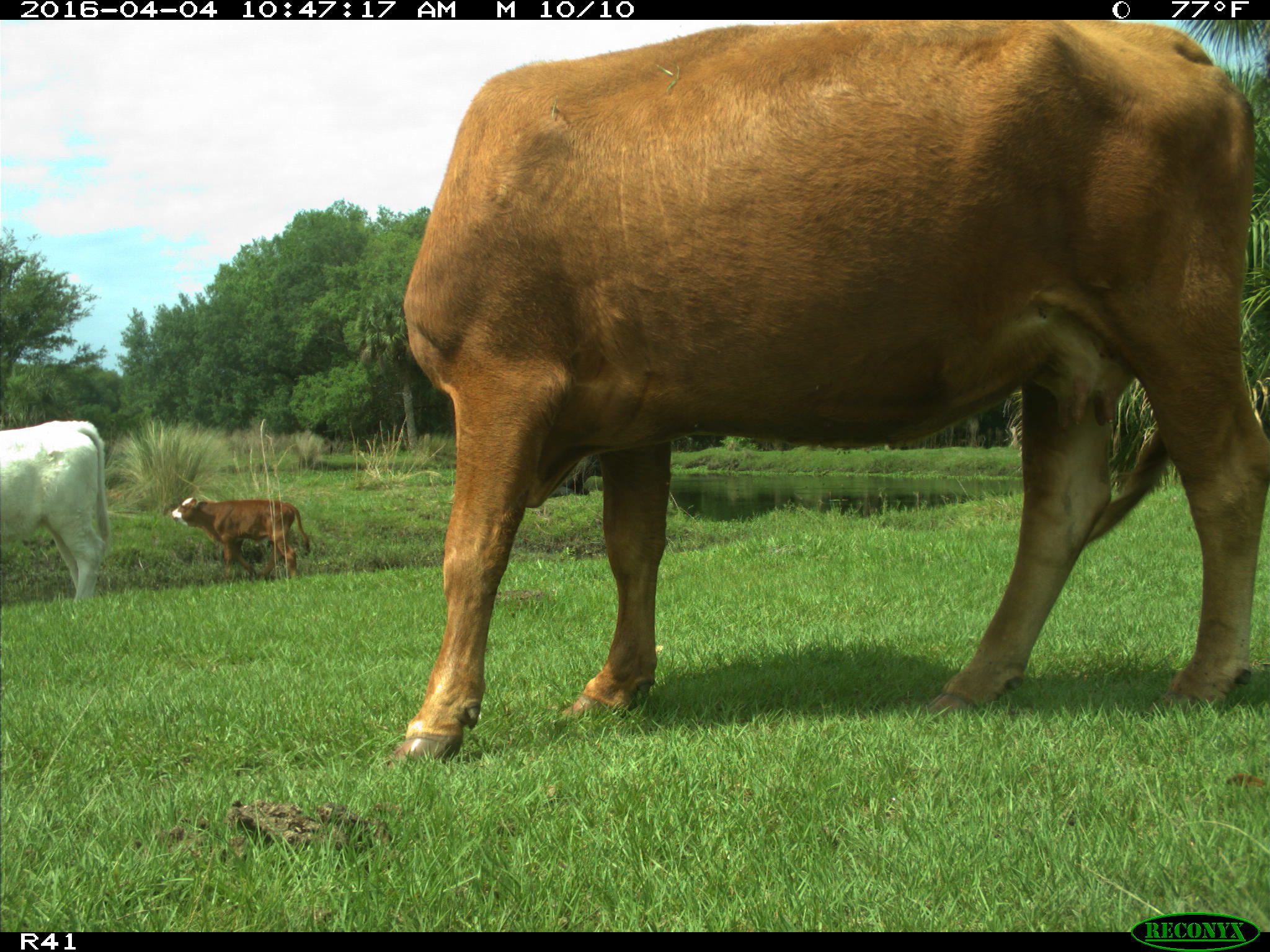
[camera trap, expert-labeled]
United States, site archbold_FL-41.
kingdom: Animalia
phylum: Chordata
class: Mammalia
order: Artiodactyla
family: Bovidae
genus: Bos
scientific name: Bos taurus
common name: domestic cow